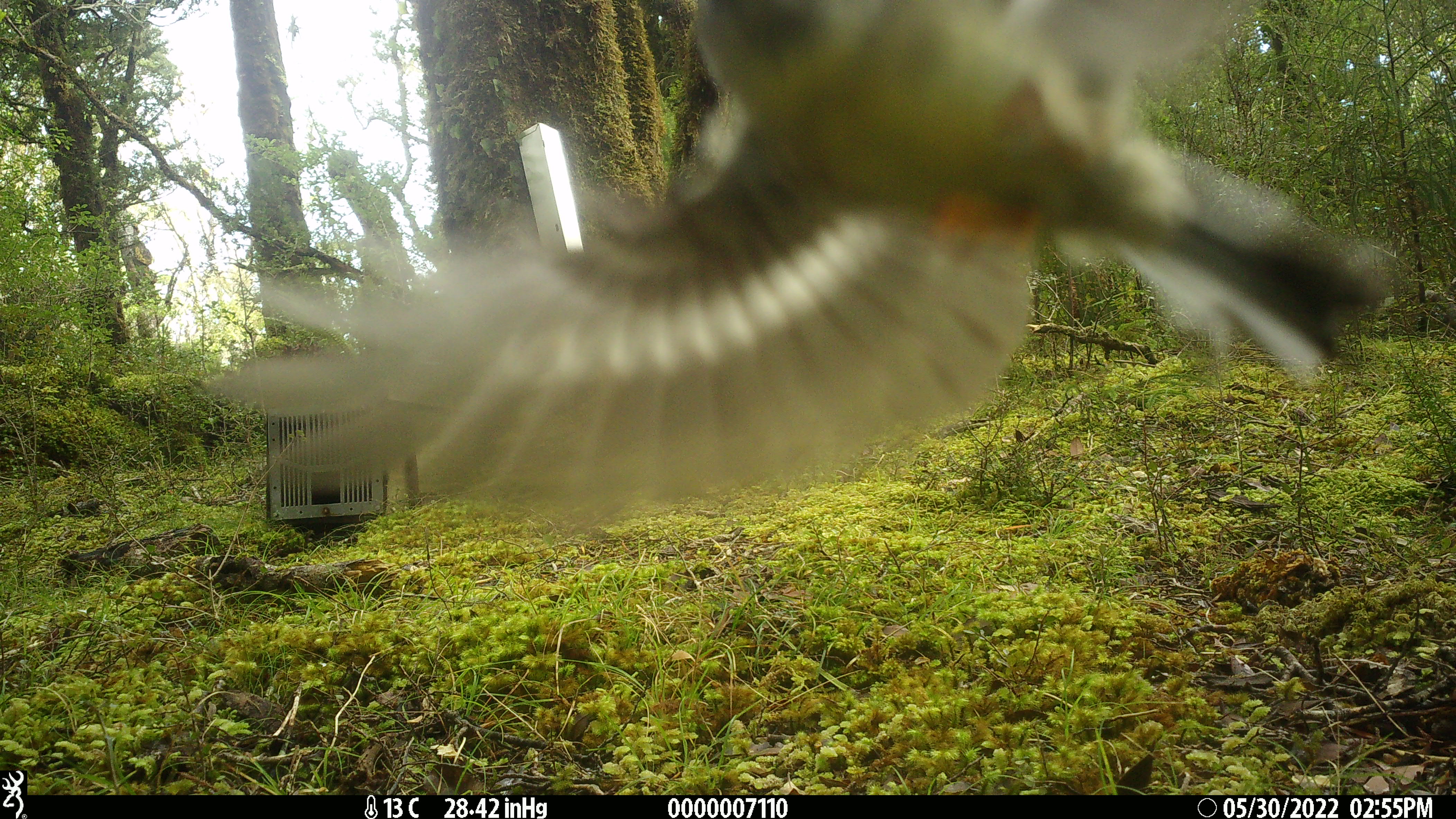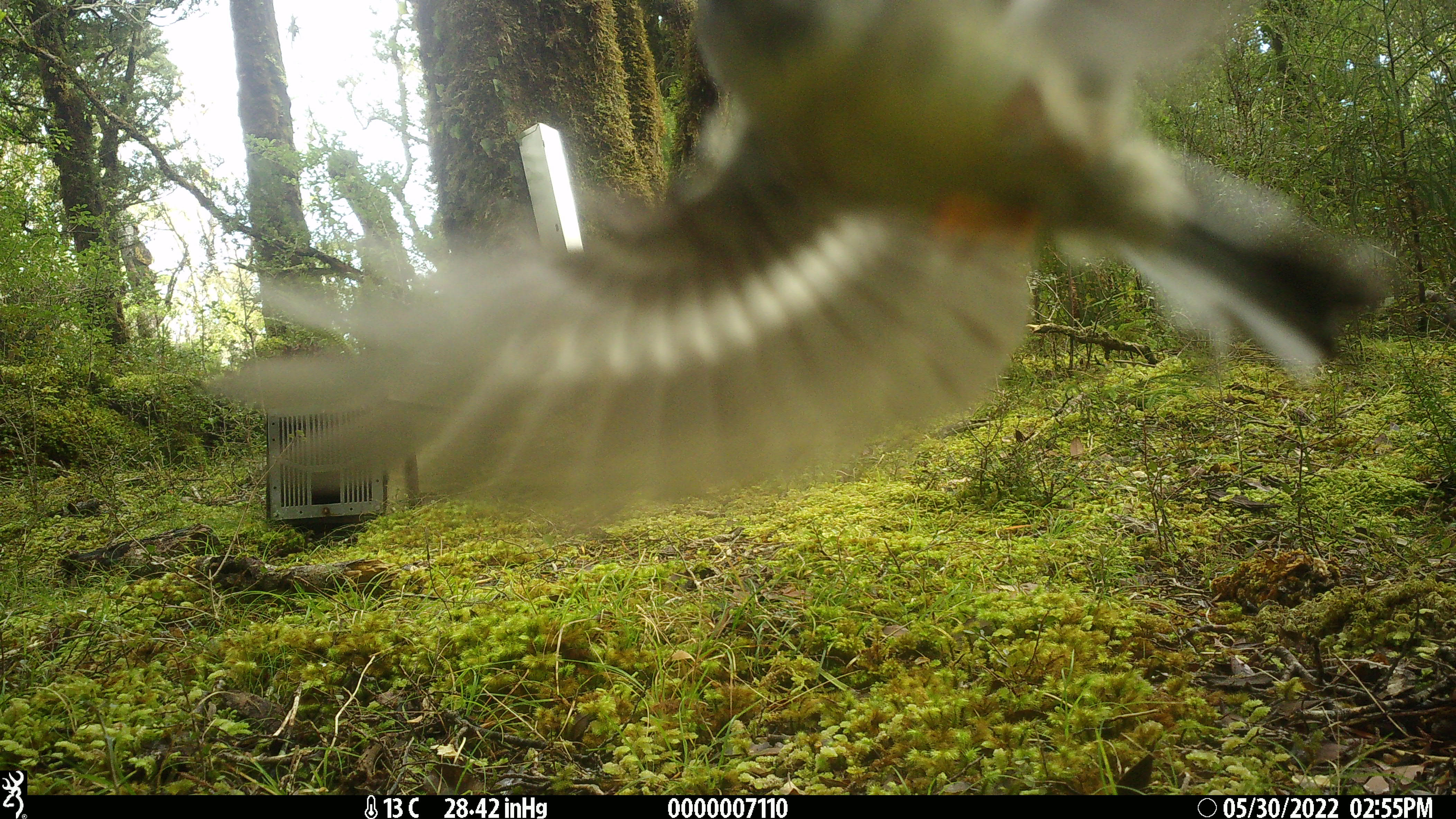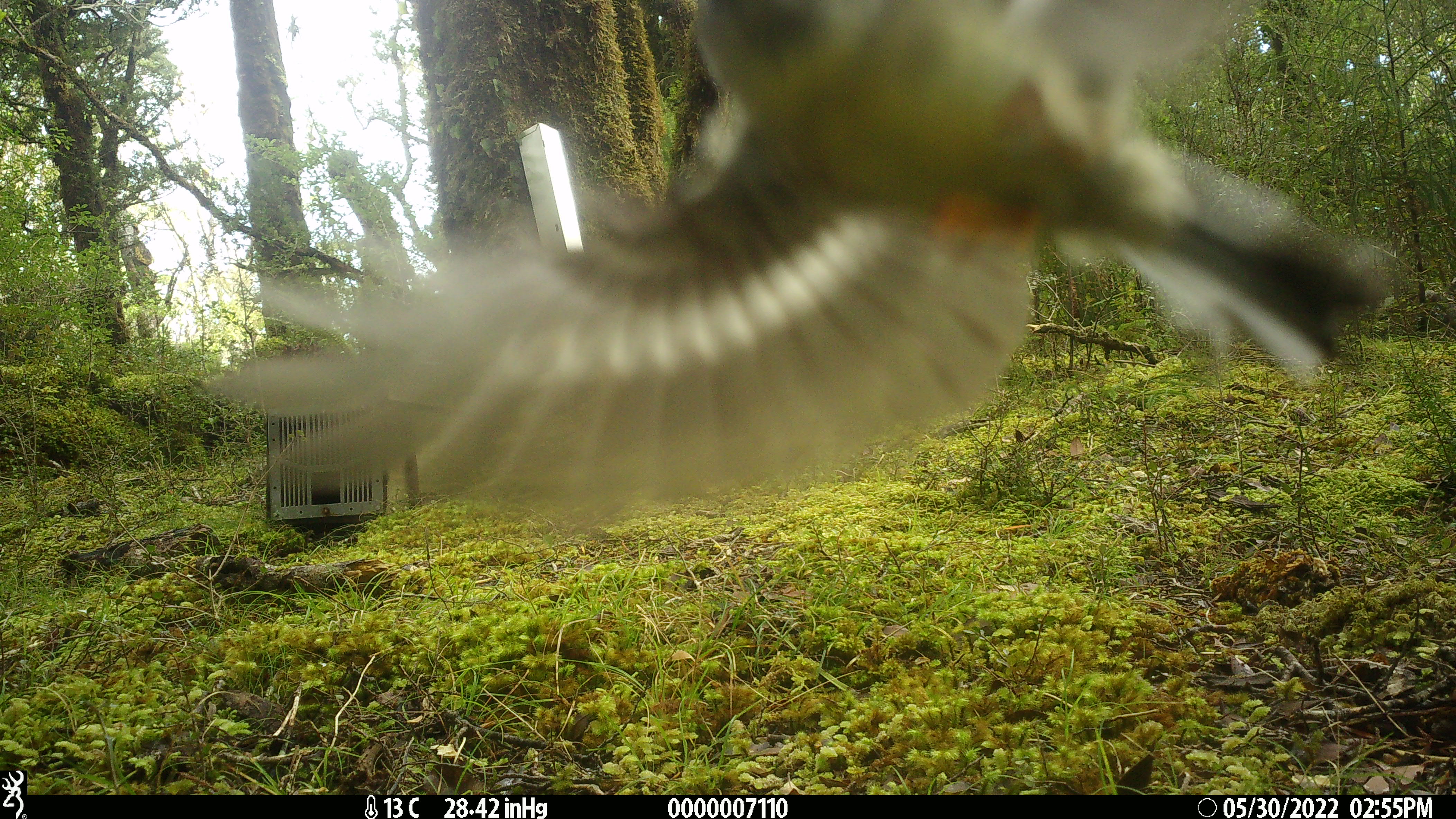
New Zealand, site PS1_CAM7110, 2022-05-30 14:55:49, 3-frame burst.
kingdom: Animalia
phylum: Chordata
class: Aves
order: Passeriformes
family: Petroicidae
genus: Petroica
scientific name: Petroica macrocephala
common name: tomtit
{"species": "tomtit (Petroica macrocephala)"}